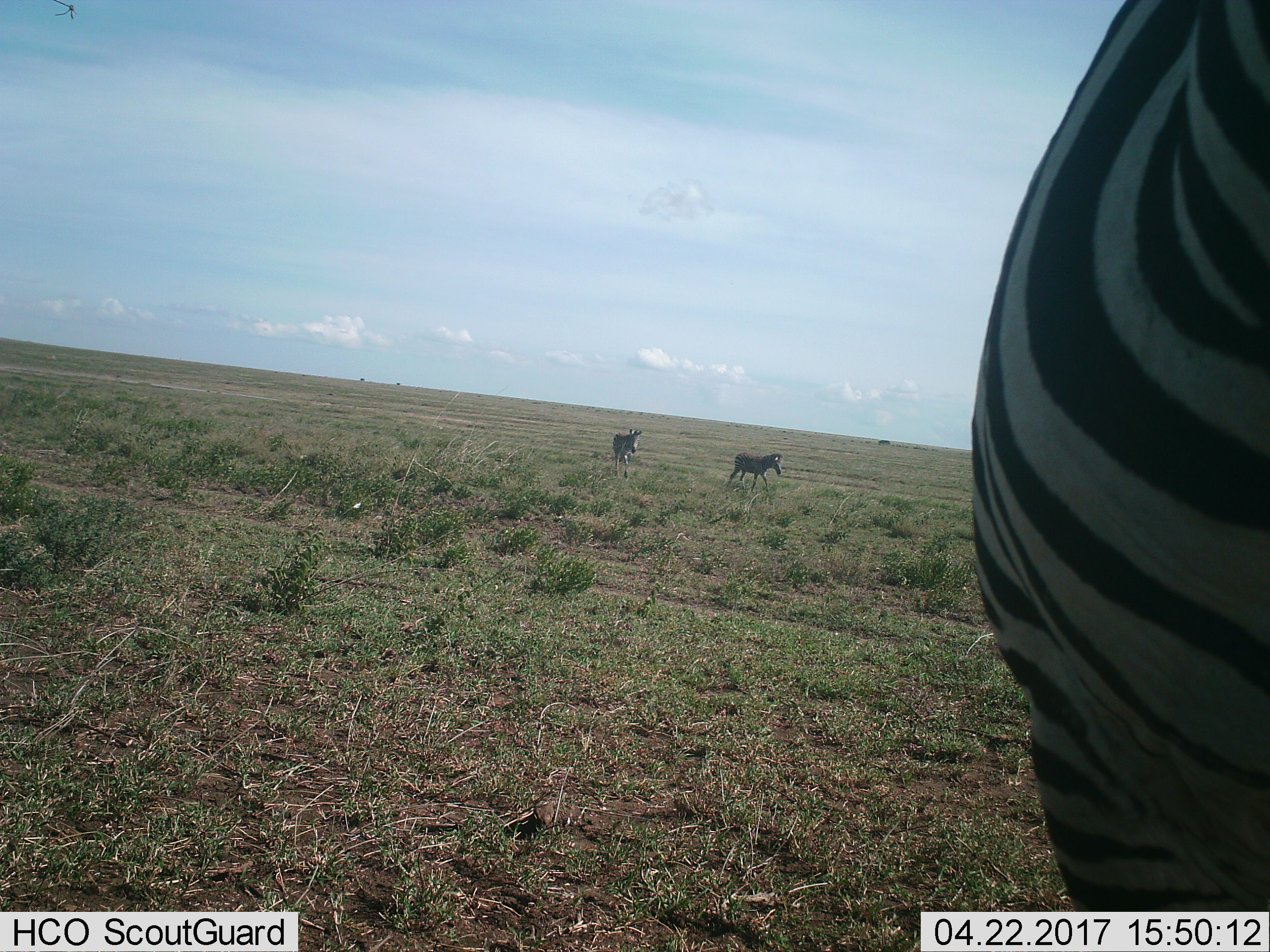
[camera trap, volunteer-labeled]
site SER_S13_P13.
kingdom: Animalia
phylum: Chordata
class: Mammalia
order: Perissodactyla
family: Equidae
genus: Equus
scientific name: Equus quagga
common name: plains zebra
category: zebraplains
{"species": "zebraplains (plains zebra) (Equus quagga)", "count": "3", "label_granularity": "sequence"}